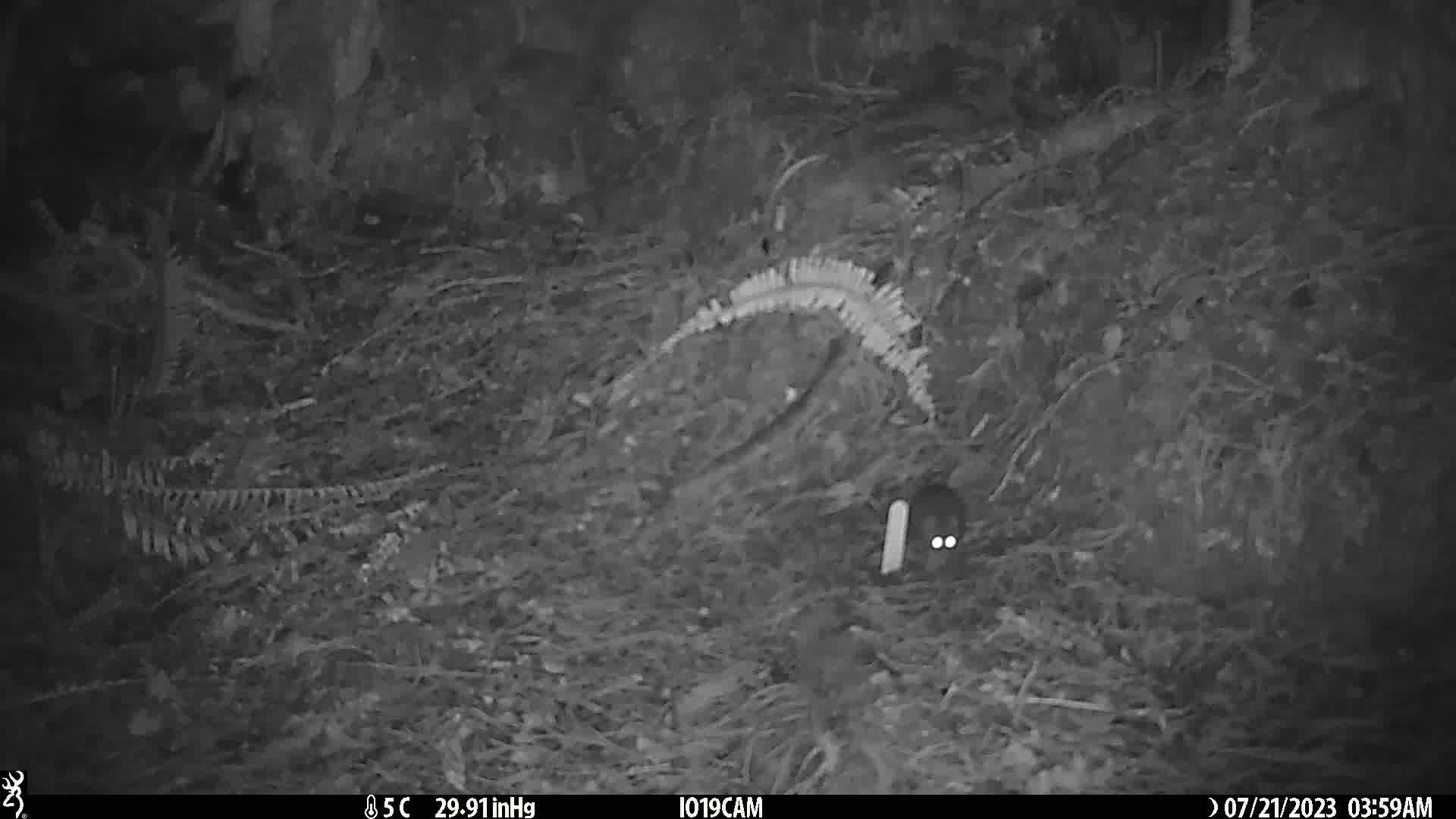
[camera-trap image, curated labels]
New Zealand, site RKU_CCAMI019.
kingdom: Animalia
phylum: Chordata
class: Mammalia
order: Rodentia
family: Muridae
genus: Rattus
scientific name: Rattus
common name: rat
Rat (Rattus).